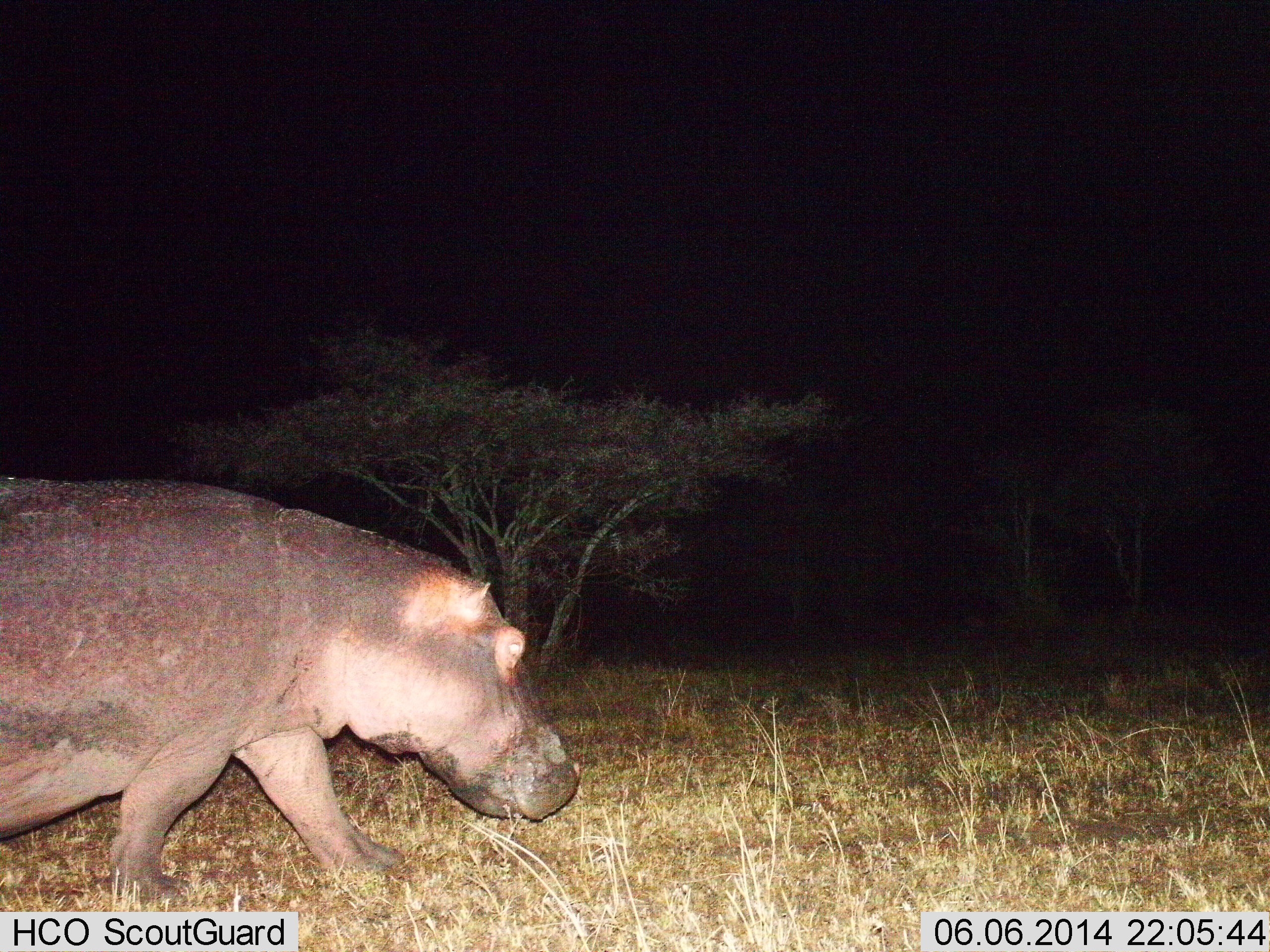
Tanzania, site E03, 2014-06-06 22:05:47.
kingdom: Animalia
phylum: Chordata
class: Mammalia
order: Artiodactyla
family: Hippopotamidae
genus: Hippopotamus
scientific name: Hippopotamus amphibius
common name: hippopotamus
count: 1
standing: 20%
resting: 0%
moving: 80%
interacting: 0%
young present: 0%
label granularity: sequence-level